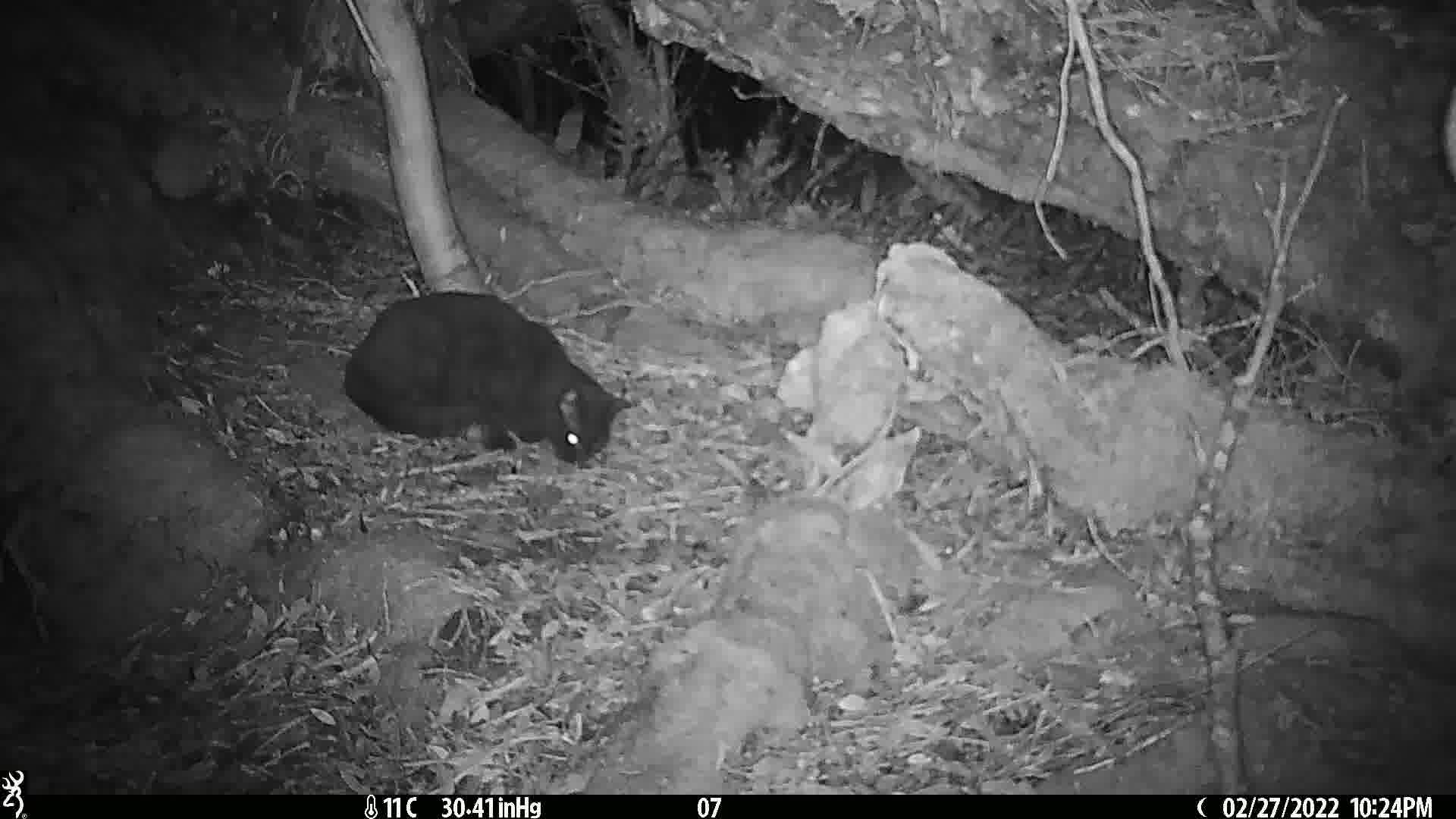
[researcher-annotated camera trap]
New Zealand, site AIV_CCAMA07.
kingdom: Animalia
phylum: Chordata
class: Mammalia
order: Carnivora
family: Felidae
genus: Felis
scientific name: Felis catus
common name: domestic cat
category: cat